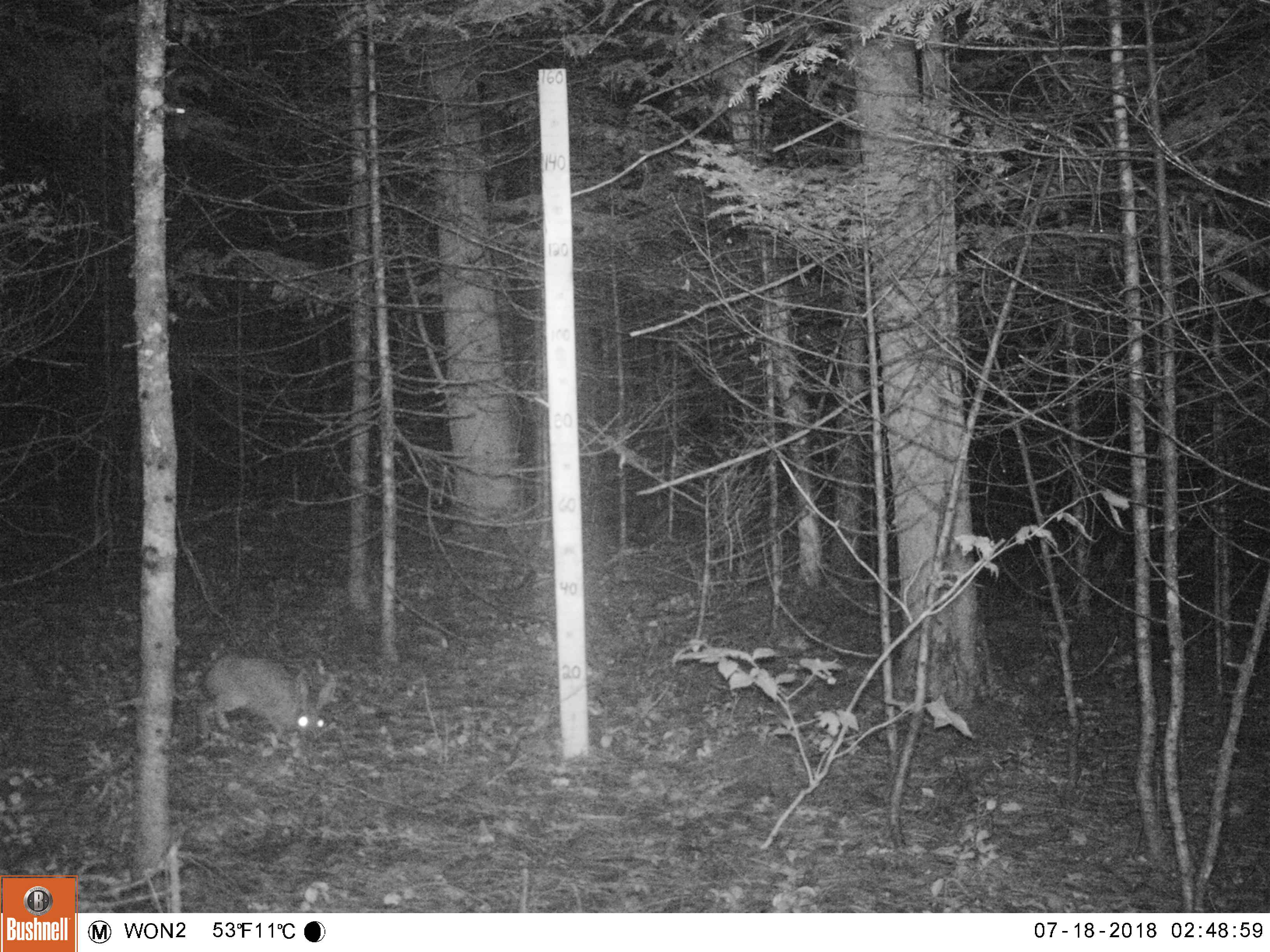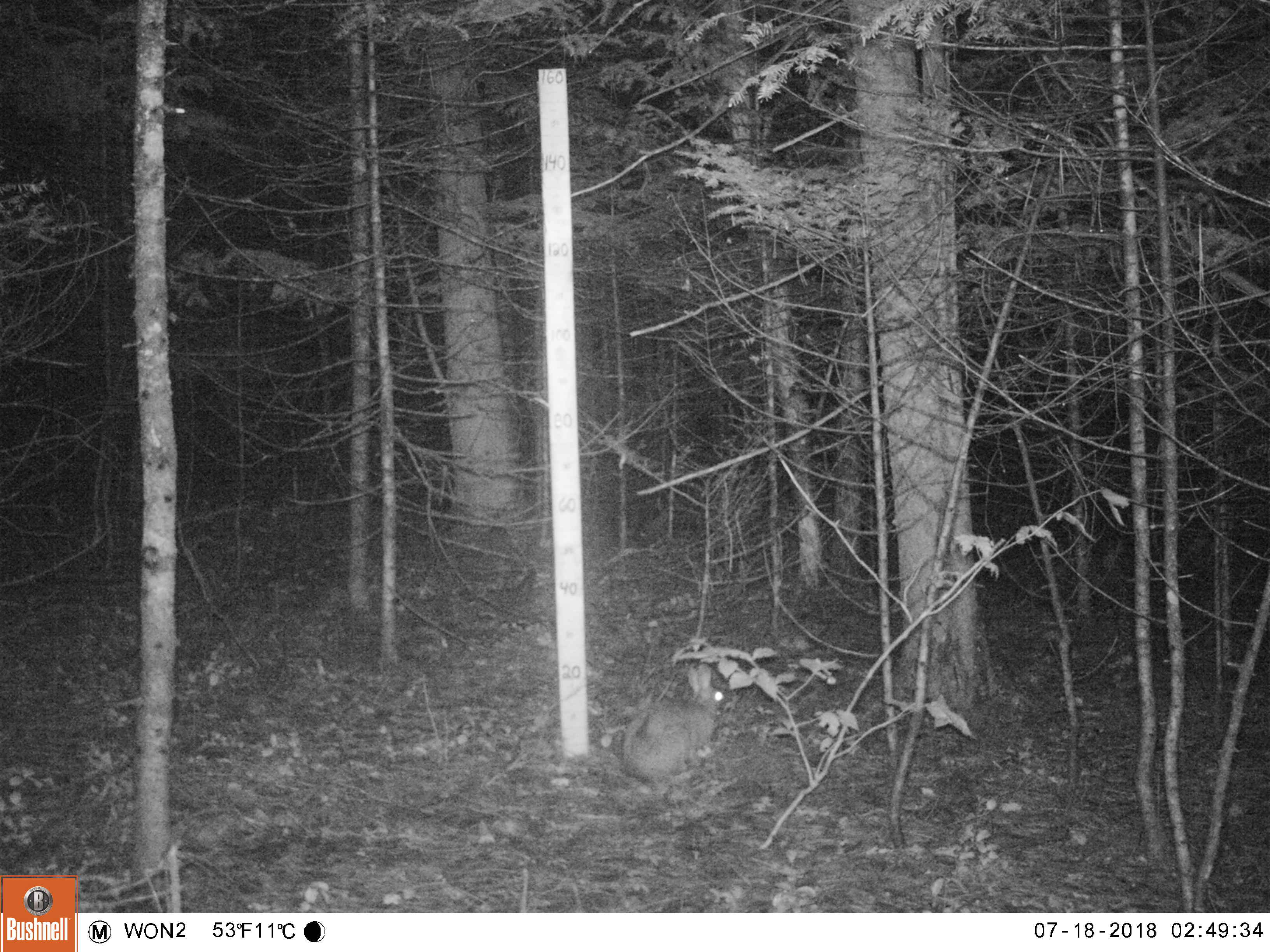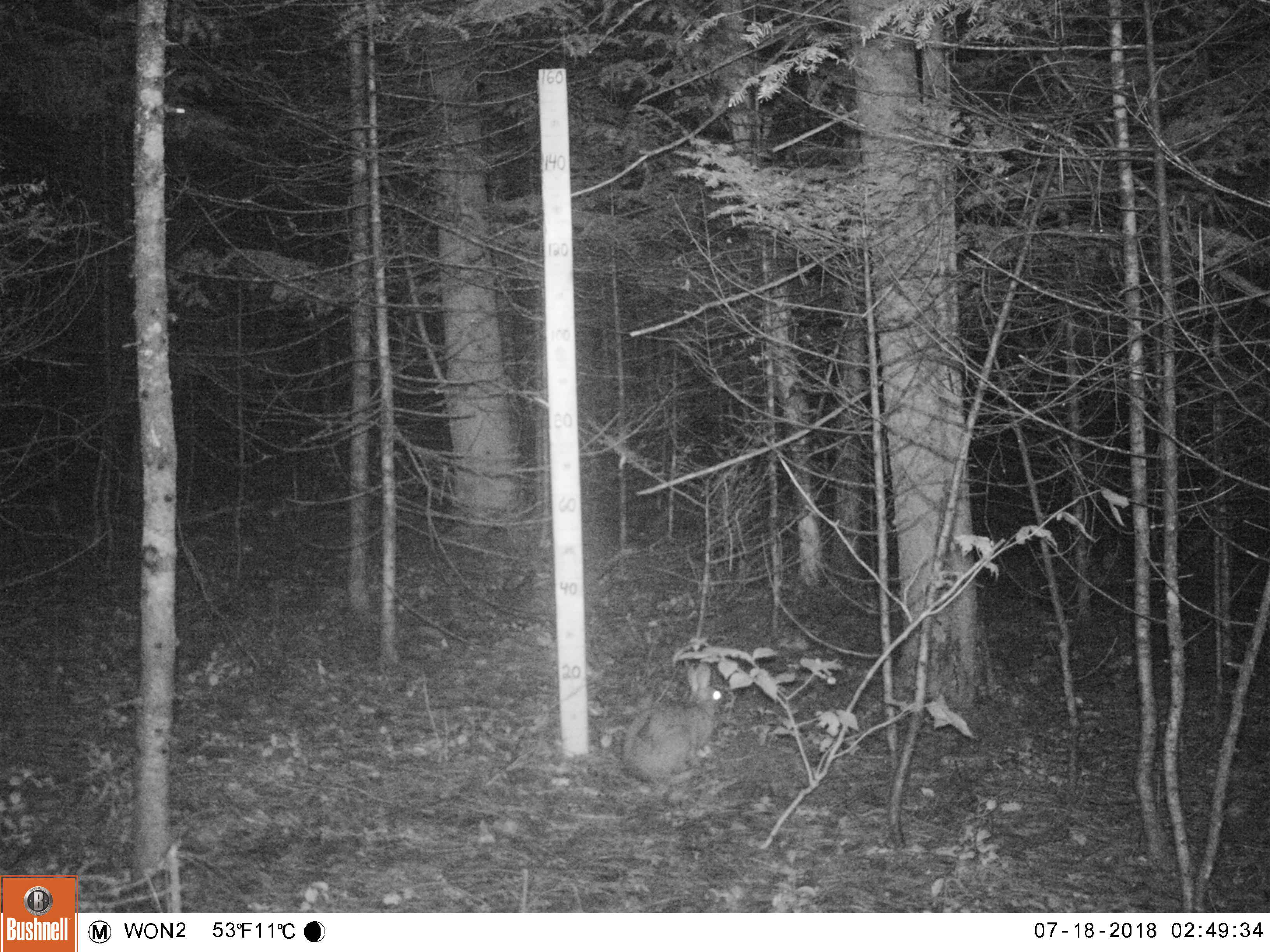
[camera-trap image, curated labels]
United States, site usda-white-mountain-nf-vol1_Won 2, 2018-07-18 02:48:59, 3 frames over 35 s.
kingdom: Animalia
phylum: Chordata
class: Mammalia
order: Lagomorpha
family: Leporidae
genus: Lepus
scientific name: Lepus americanus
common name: snowshoe hare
Snowshoe hare (Lepus americanus).